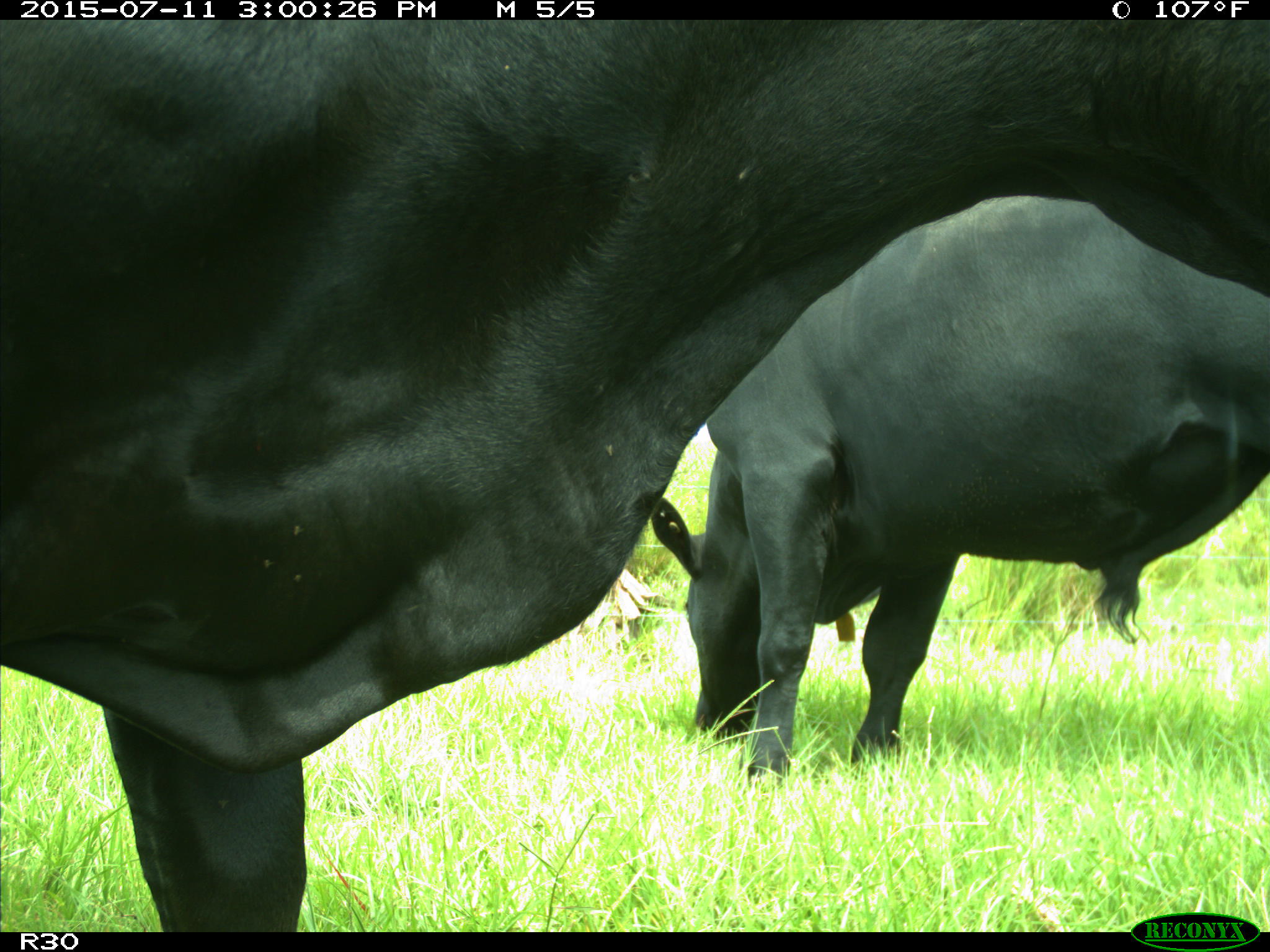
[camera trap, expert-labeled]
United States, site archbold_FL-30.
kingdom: Animalia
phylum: Chordata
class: Mammalia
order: Artiodactyla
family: Bovidae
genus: Bos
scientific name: Bos taurus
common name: domestic cow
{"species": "Bos taurus (domestic cow)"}